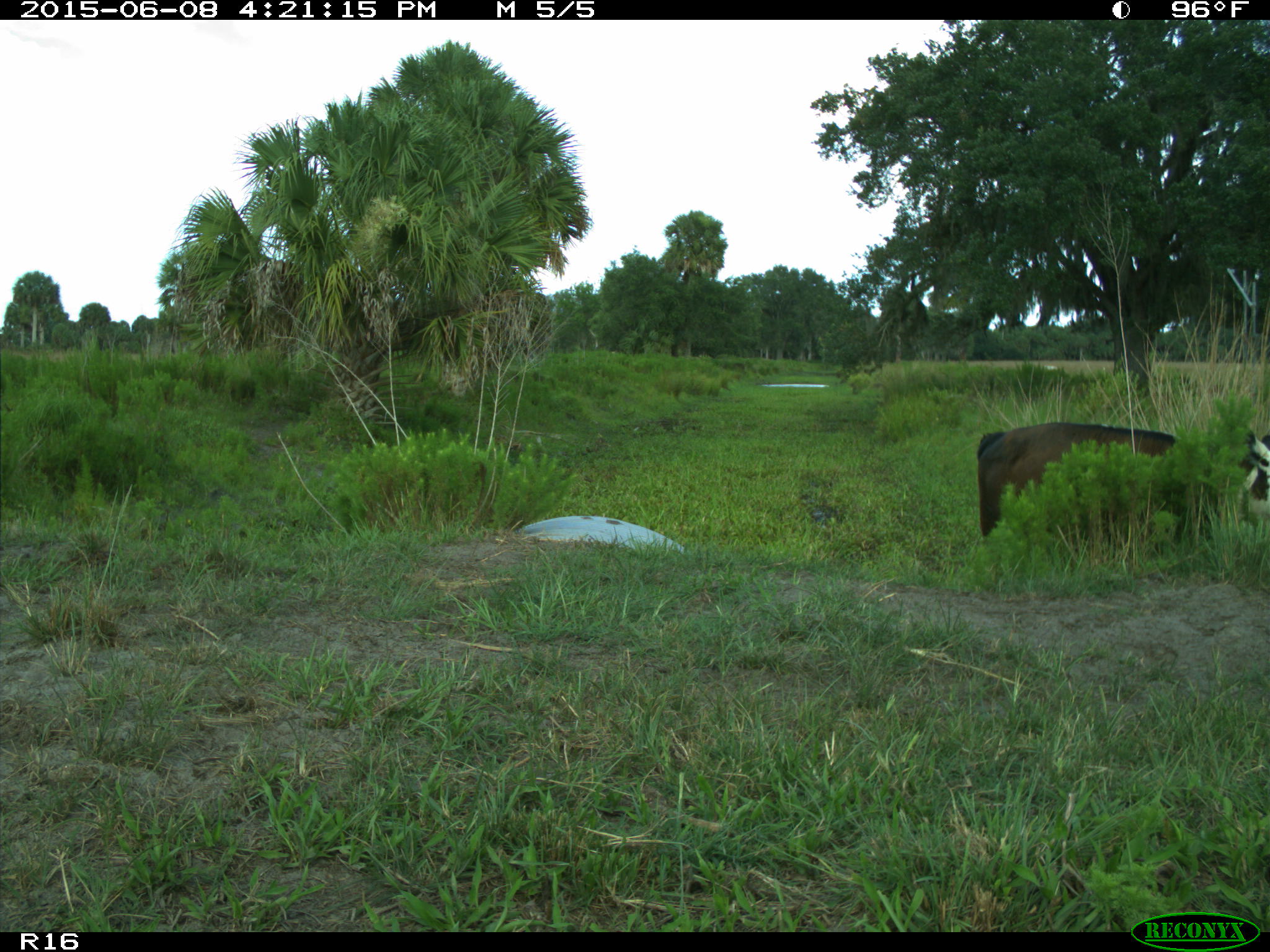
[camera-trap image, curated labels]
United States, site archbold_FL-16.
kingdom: Animalia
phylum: Chordata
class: Mammalia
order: Artiodactyla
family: Bovidae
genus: Bos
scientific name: Bos taurus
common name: domestic cow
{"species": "Bos taurus (domestic cow)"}